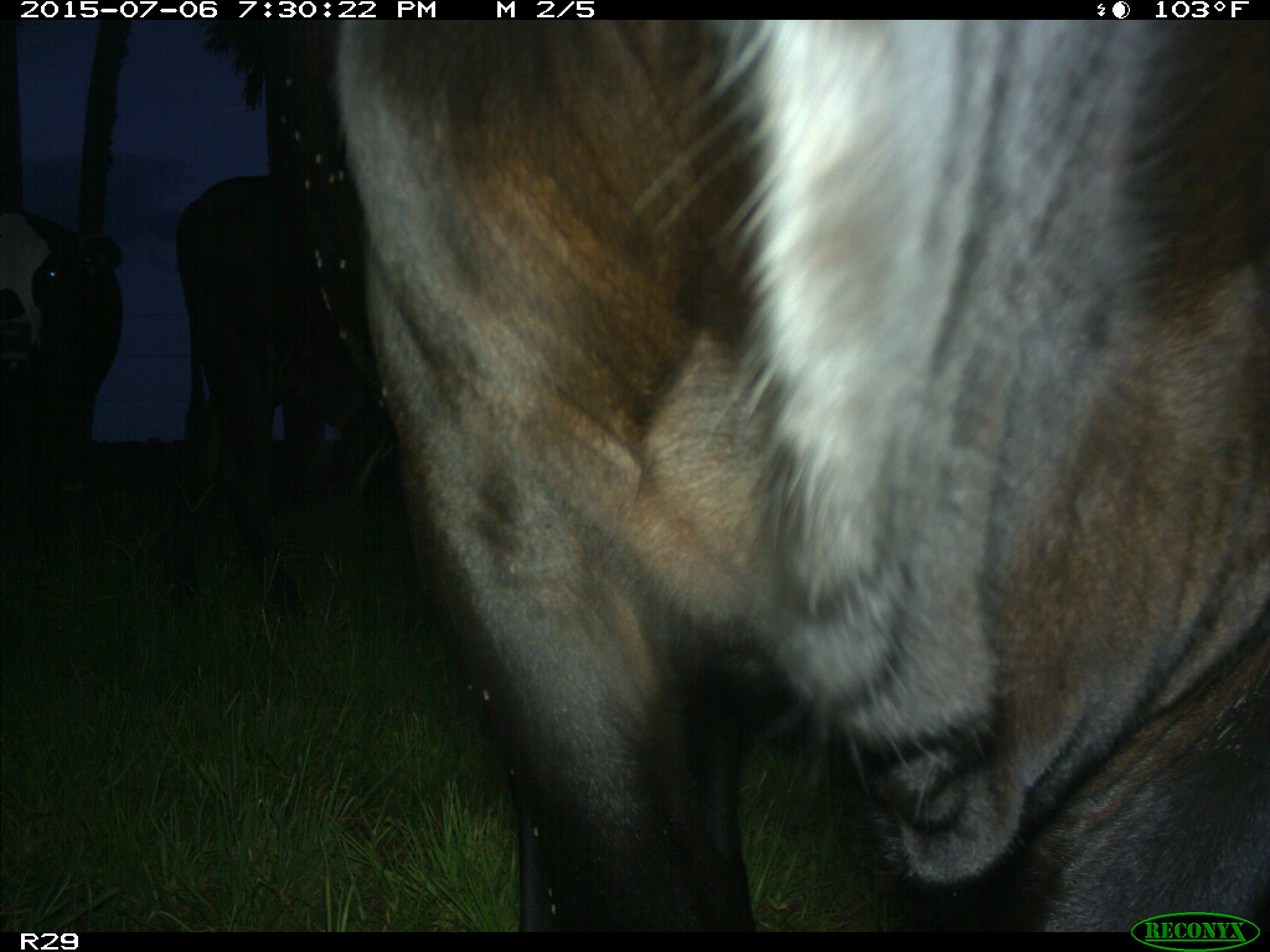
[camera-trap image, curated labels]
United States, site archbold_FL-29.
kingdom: Animalia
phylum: Chordata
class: Mammalia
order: Artiodactyla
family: Bovidae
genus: Bos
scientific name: Bos taurus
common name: domestic cow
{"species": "Bos taurus (domestic cow)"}